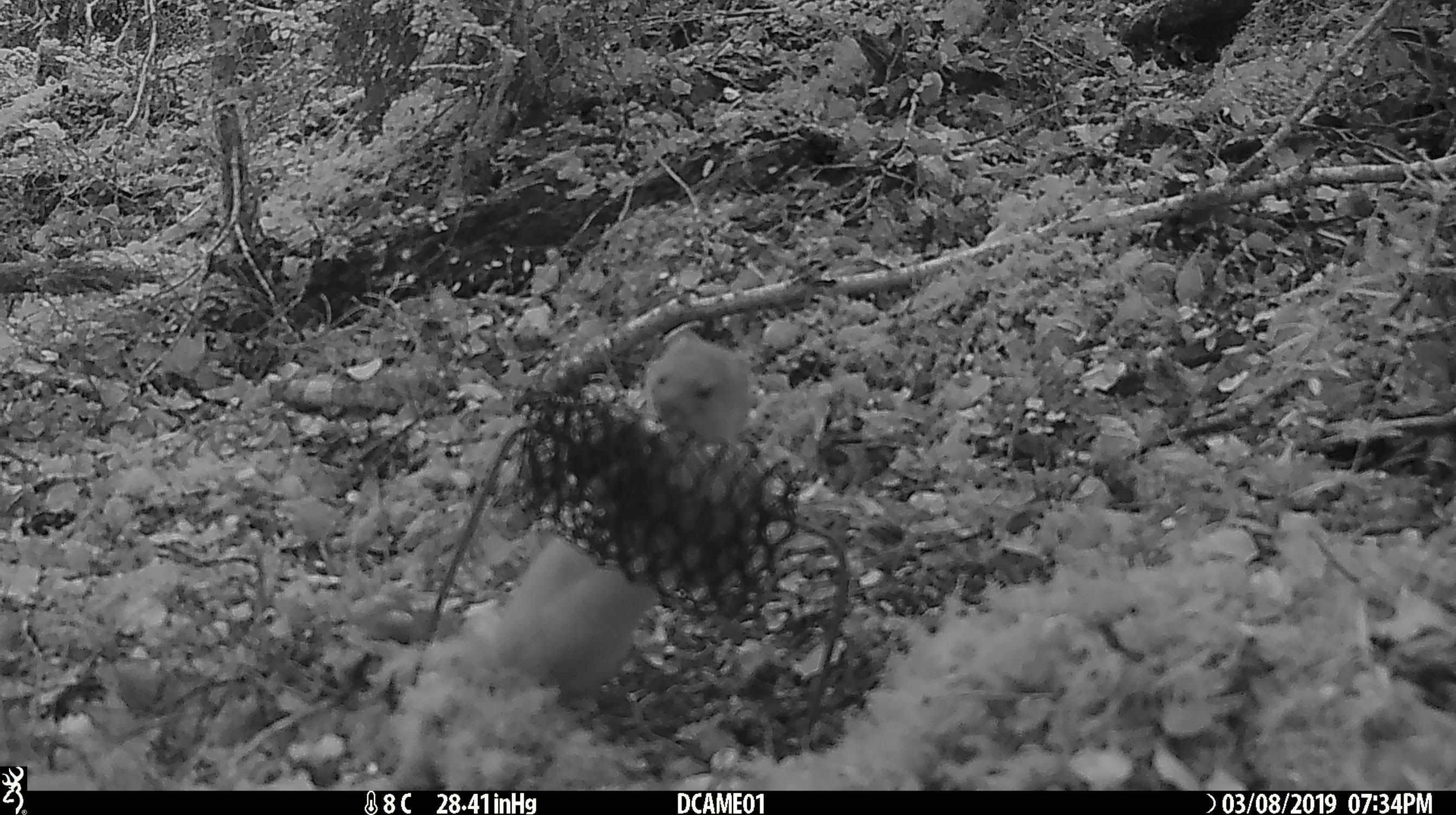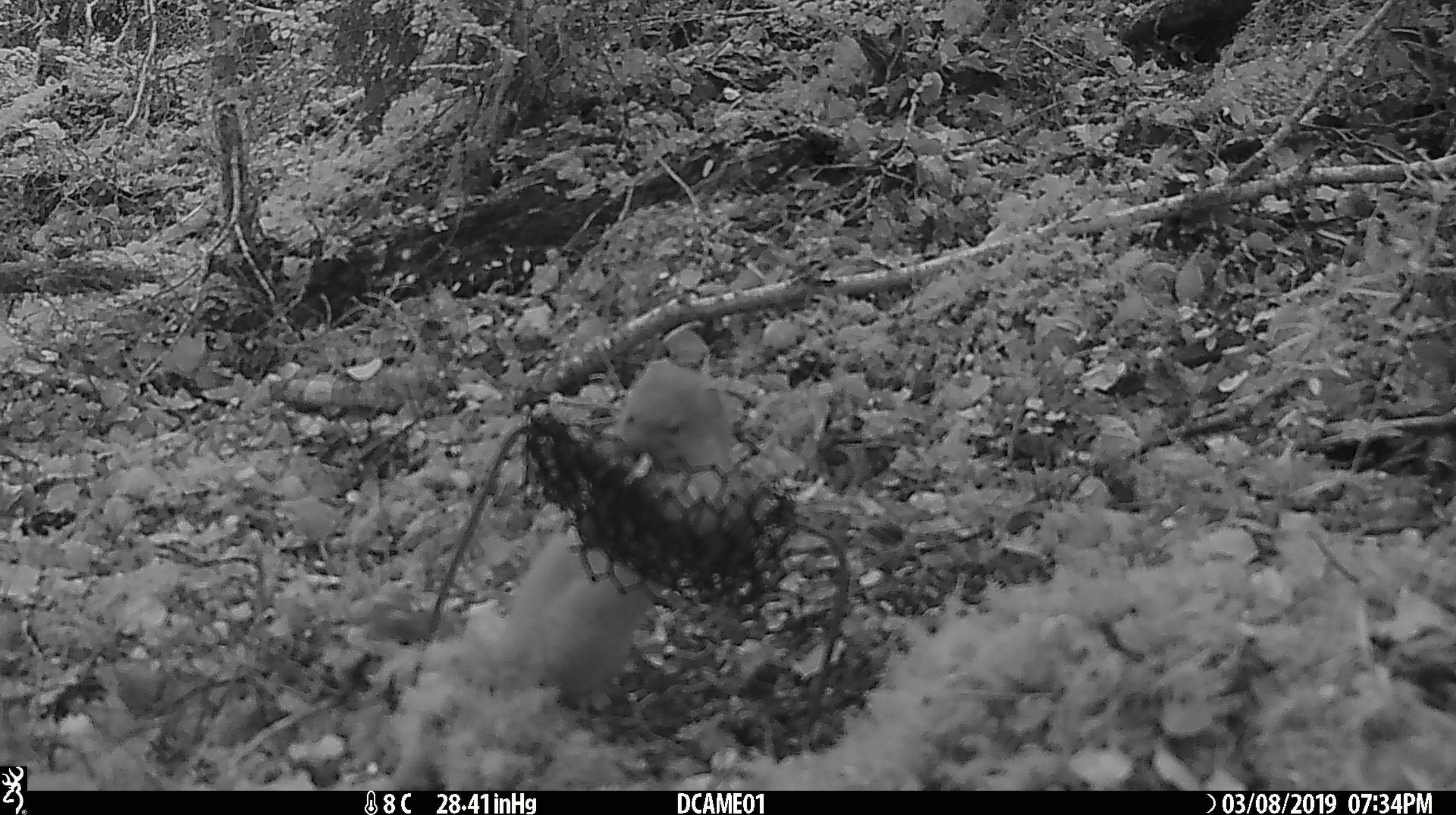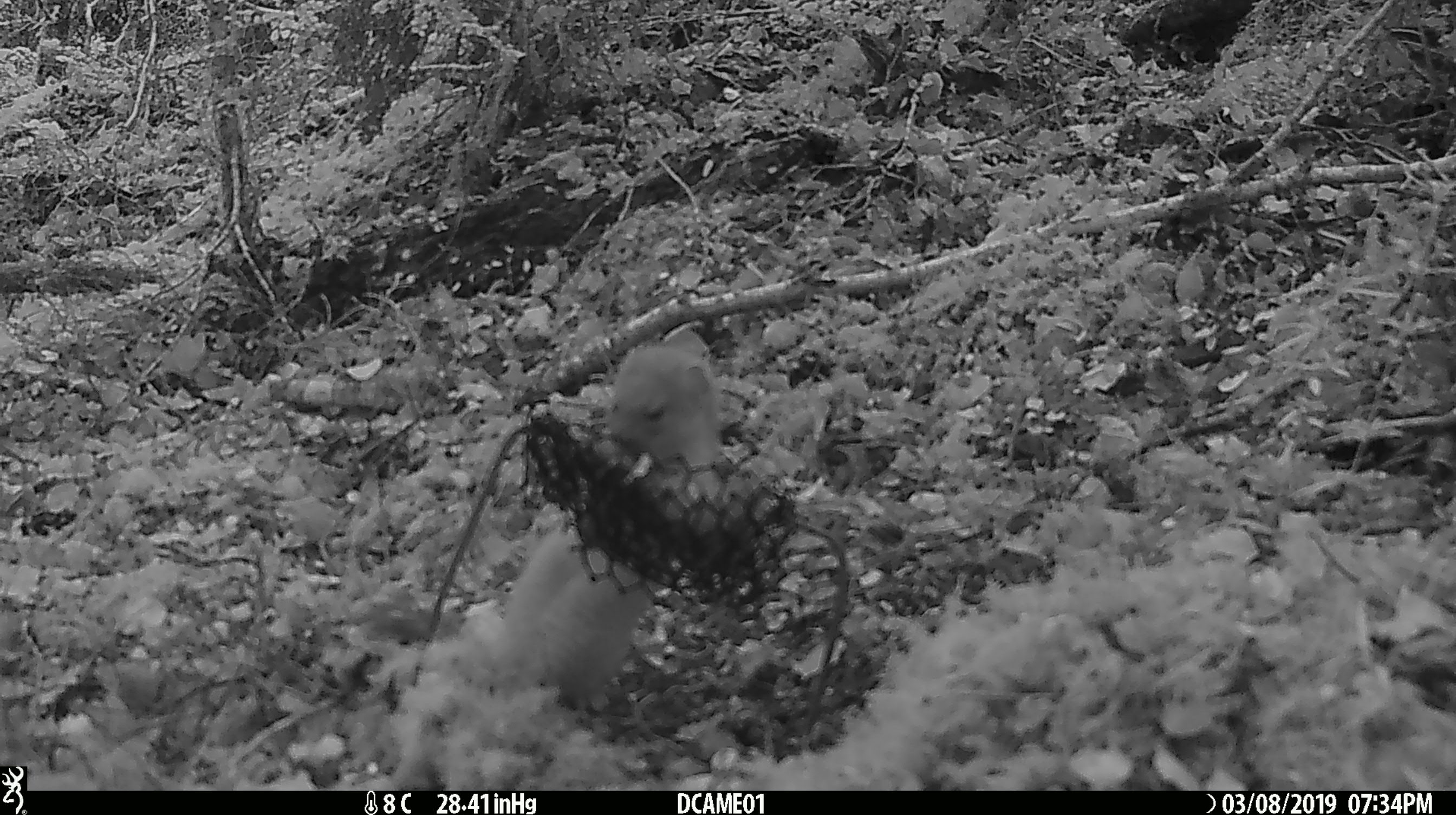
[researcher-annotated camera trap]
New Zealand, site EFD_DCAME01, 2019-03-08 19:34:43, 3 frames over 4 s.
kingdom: Animalia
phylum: Chordata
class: Mammalia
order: Carnivora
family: Mustelidae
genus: Mustela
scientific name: Mustela erminea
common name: stoat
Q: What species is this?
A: Stoat (Mustela erminea).